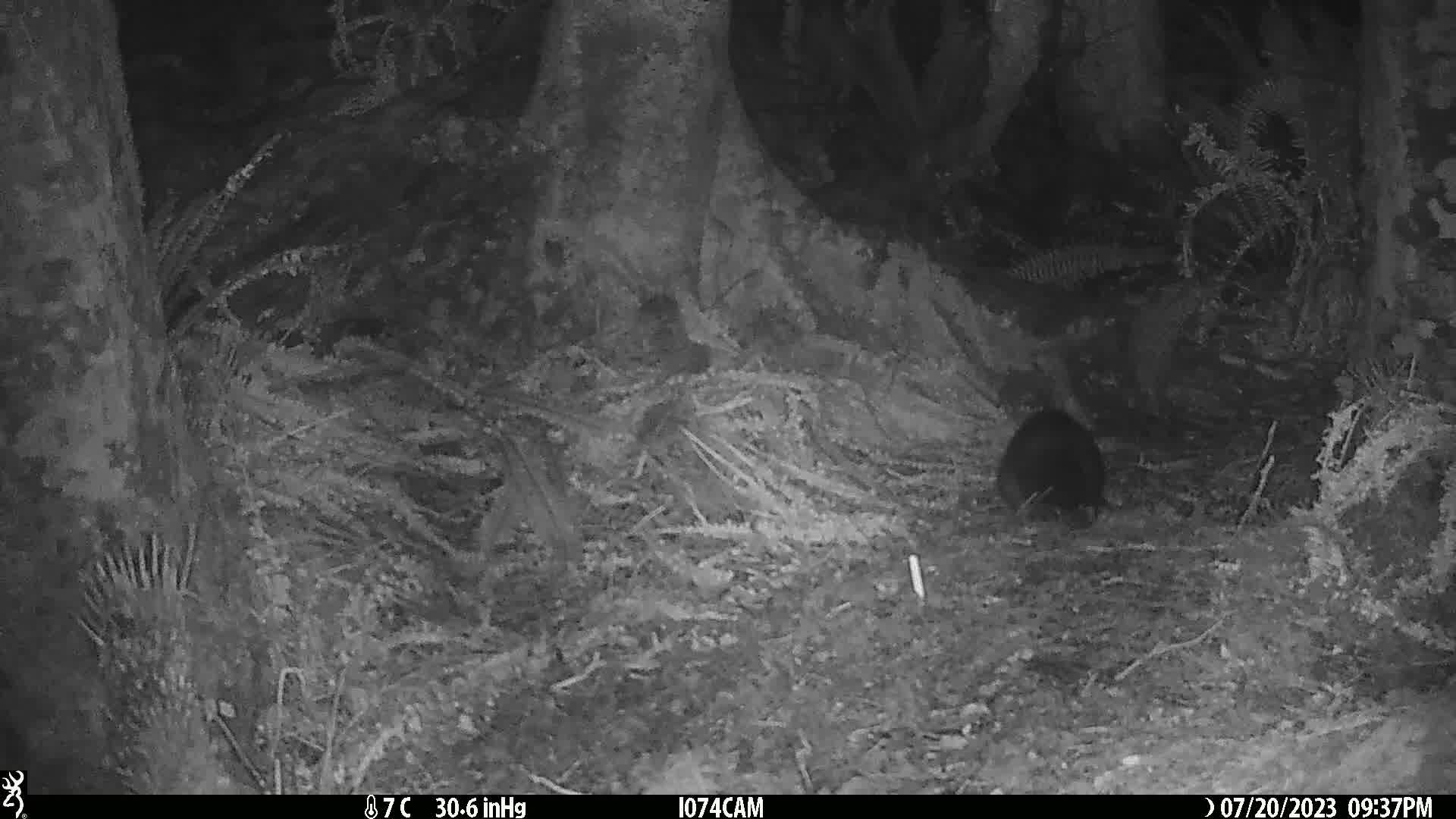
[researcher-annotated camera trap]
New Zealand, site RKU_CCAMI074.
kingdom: Animalia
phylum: Chordata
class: Mammalia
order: Diprotodontia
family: Phalangeridae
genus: Trichosurus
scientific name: Trichosurus vulpecula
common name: common brushtail possum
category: possum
Possum (common brushtail possum) (Trichosurus vulpecula).